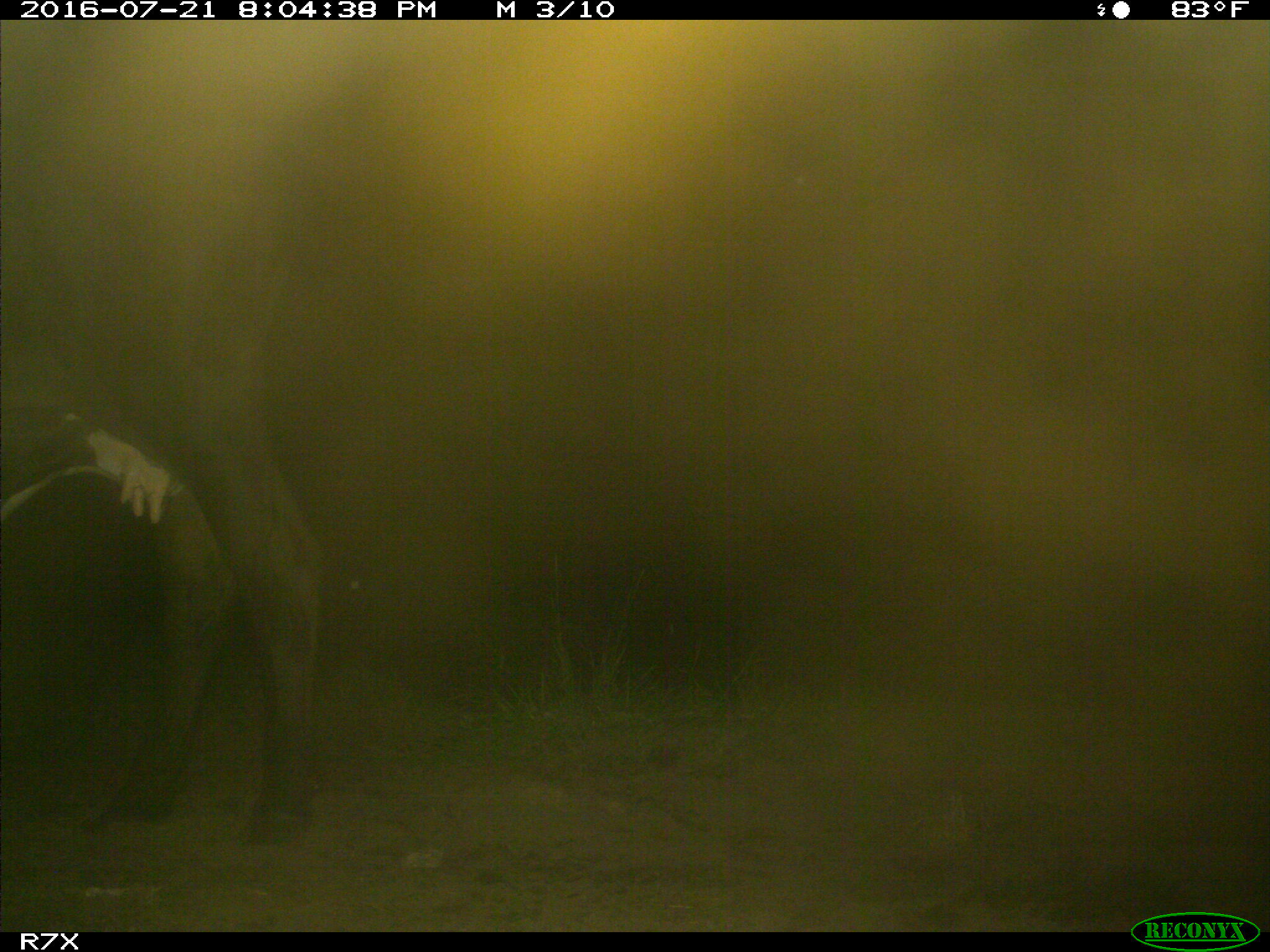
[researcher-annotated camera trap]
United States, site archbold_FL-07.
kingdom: Animalia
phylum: Chordata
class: Mammalia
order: Artiodactyla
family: Bovidae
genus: Bos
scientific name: Bos taurus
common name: domestic cow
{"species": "Bos taurus (domestic cow)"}